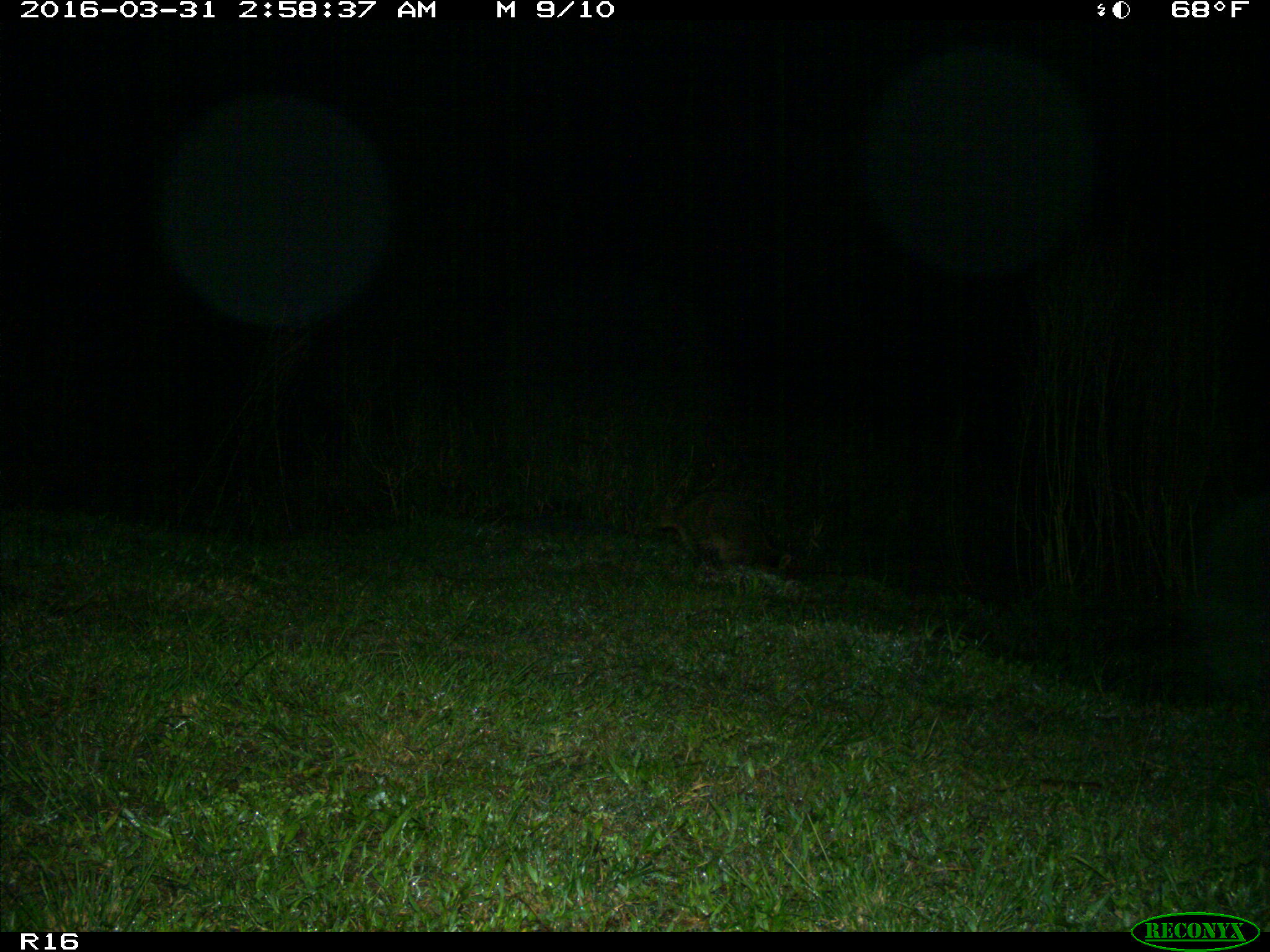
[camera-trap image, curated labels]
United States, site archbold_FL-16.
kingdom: Animalia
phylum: Chordata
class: Mammalia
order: Carnivora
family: Procyonidae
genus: Procyon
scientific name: Procyon lotor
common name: common raccoon